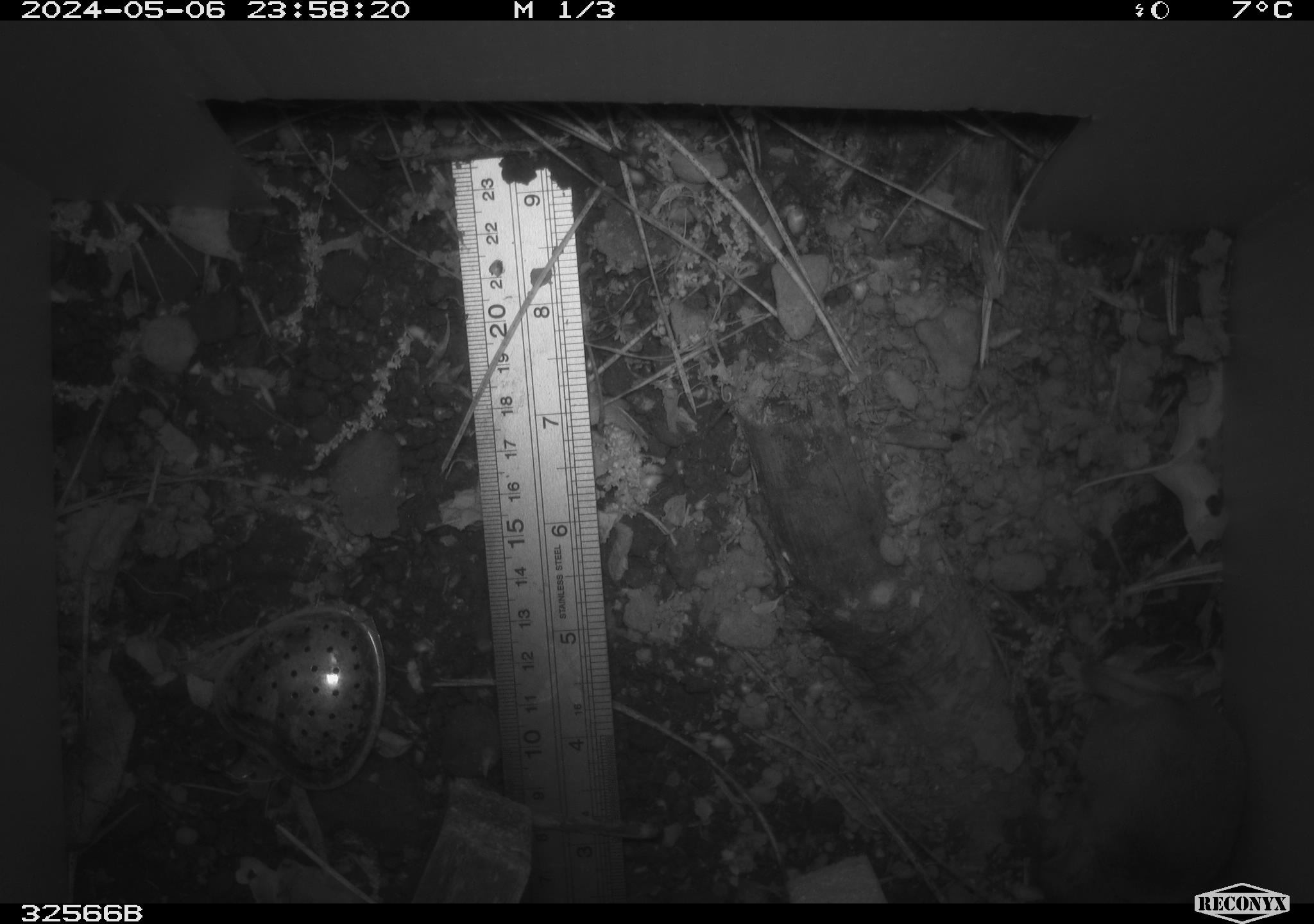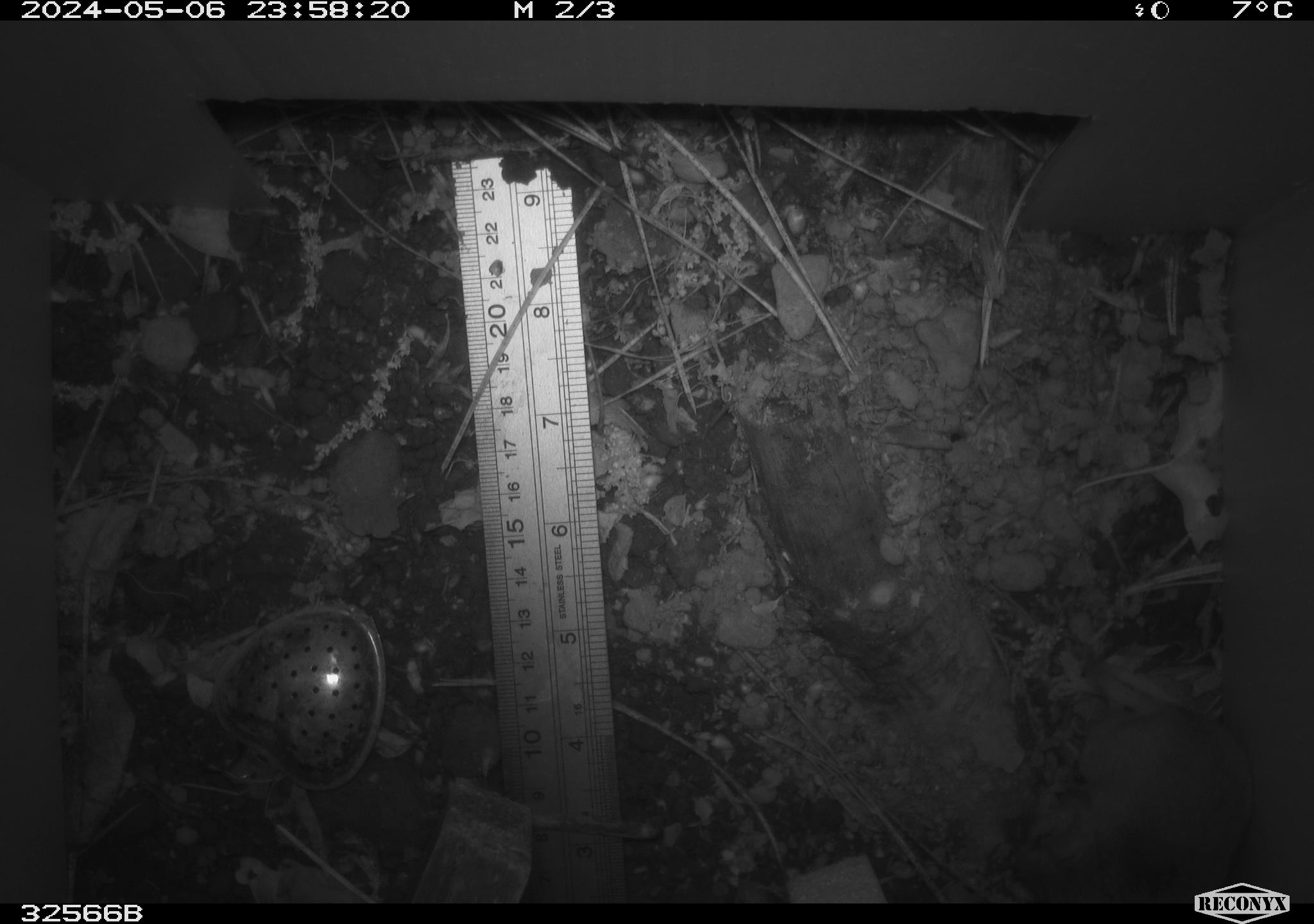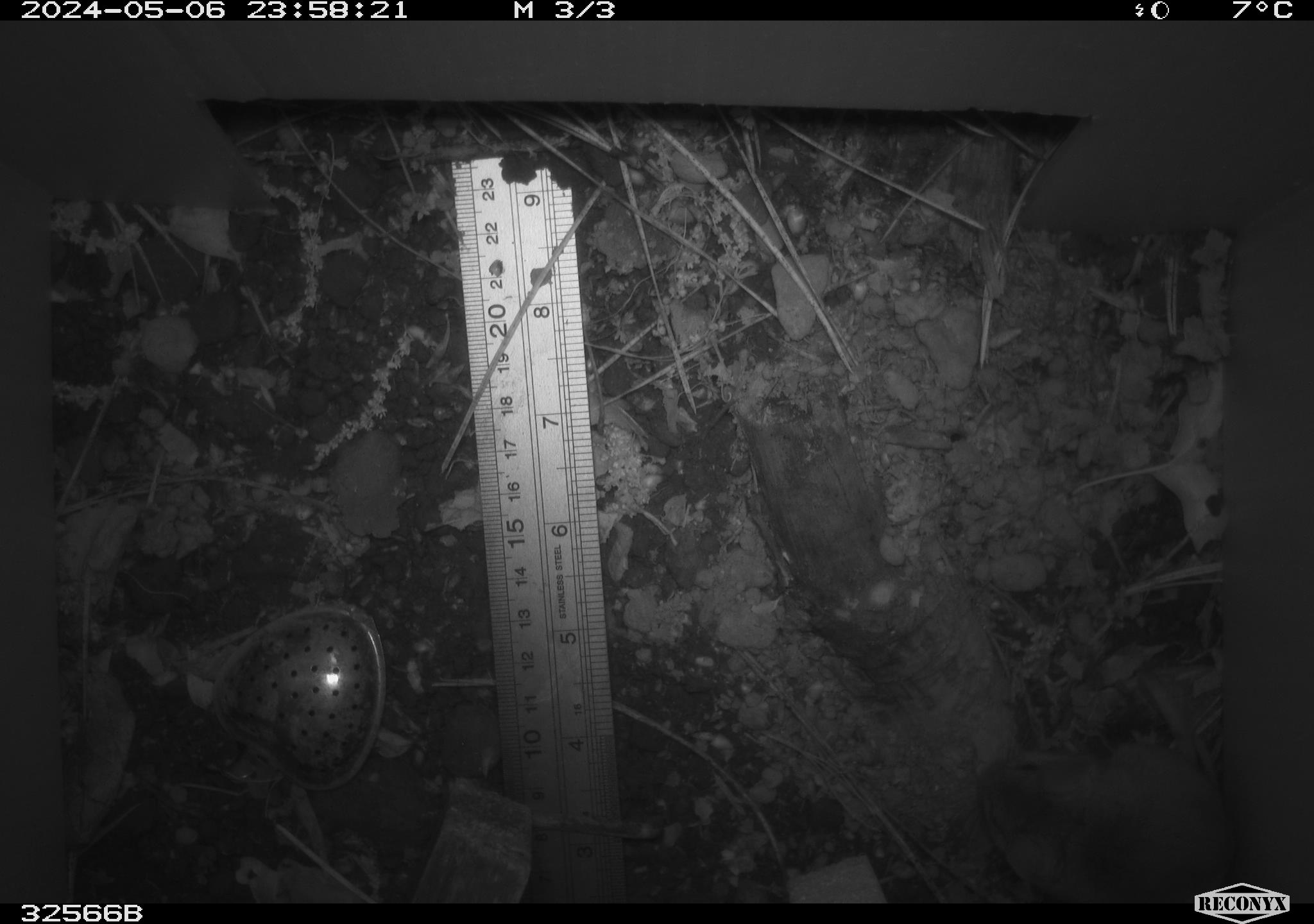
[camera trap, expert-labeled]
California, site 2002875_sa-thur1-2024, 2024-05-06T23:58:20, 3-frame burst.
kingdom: Animalia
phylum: Chordata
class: Mammalia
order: Rodentia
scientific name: Rodentia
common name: mouse species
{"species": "mouse species (Rodentia)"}